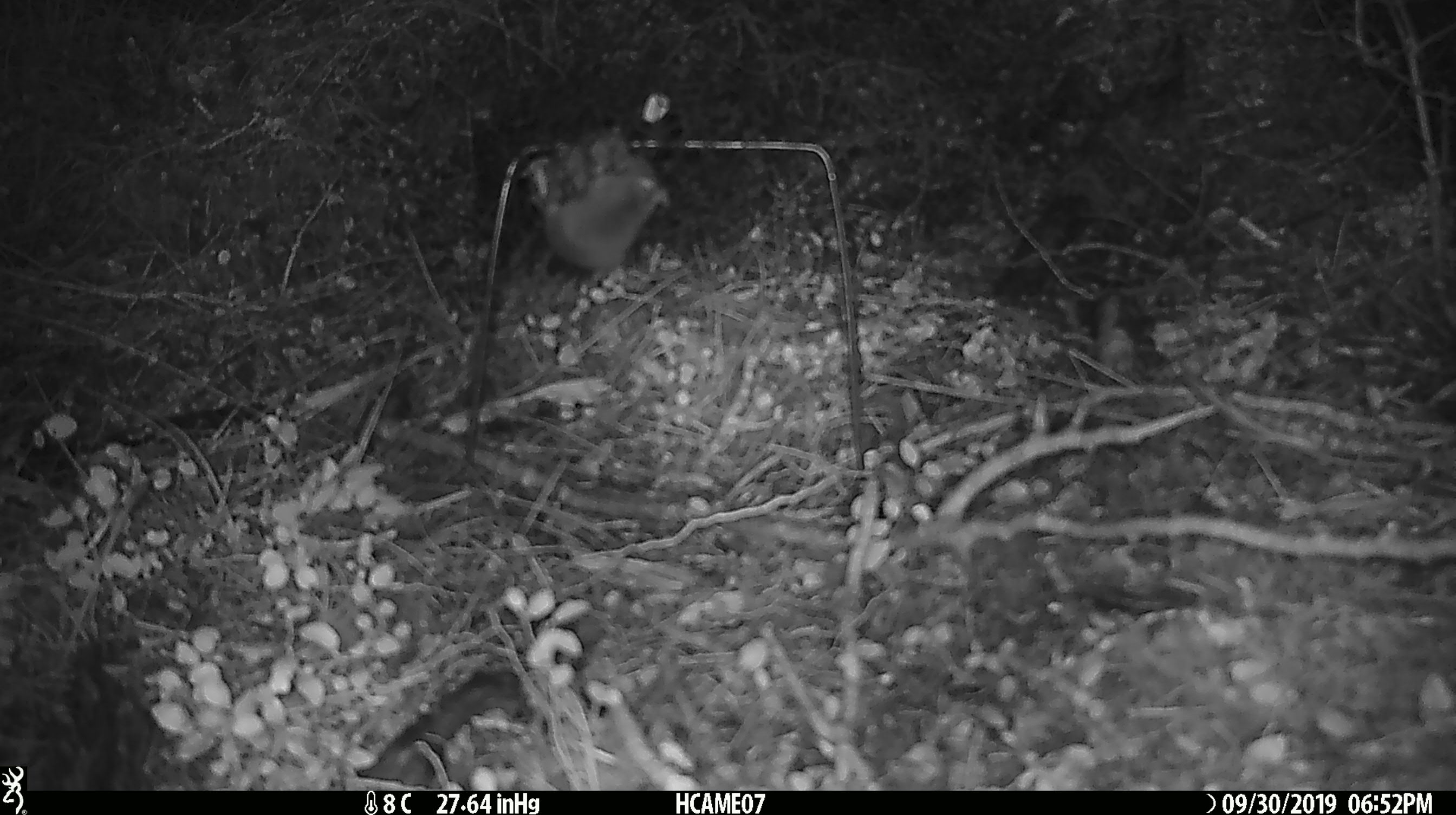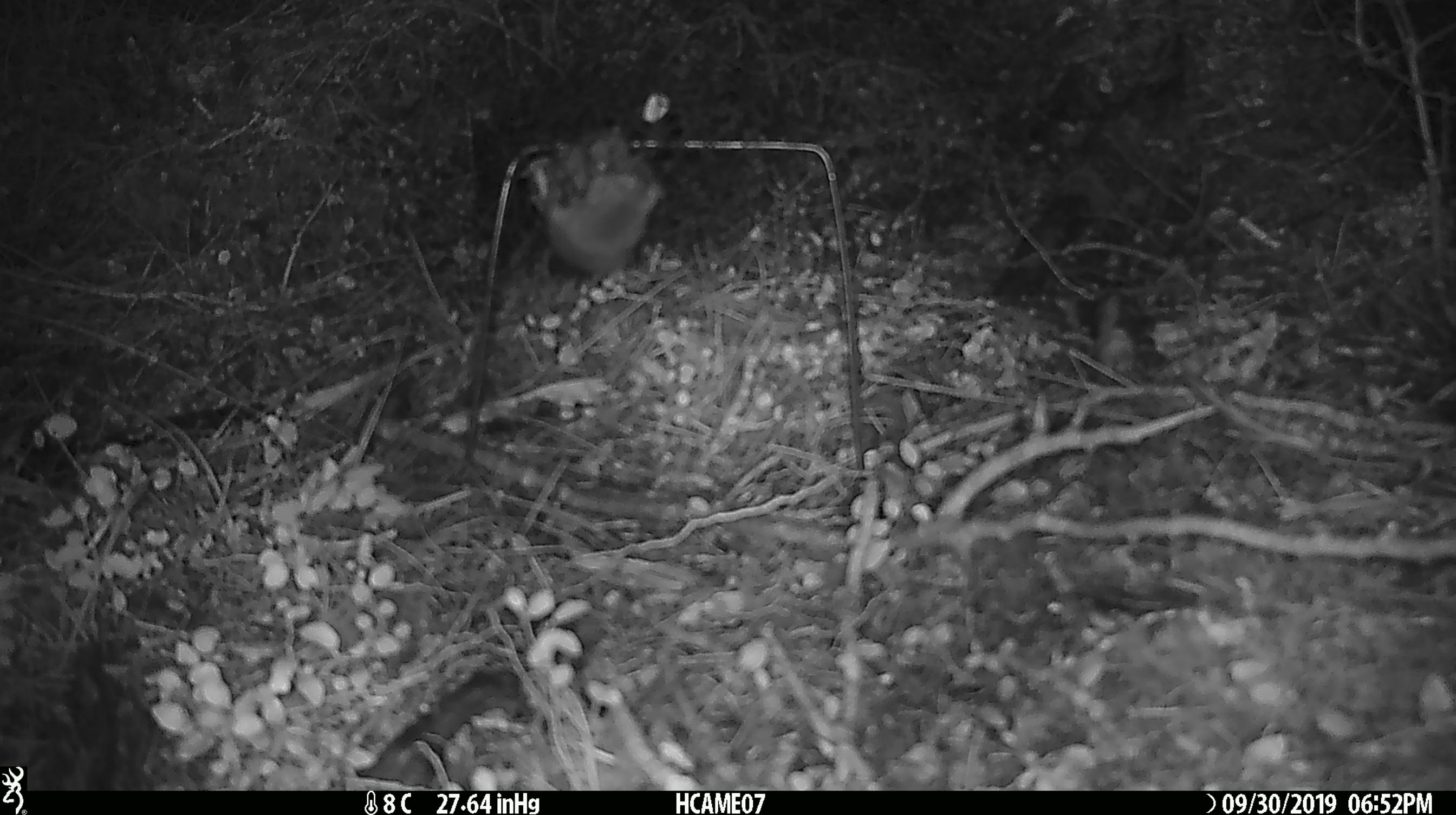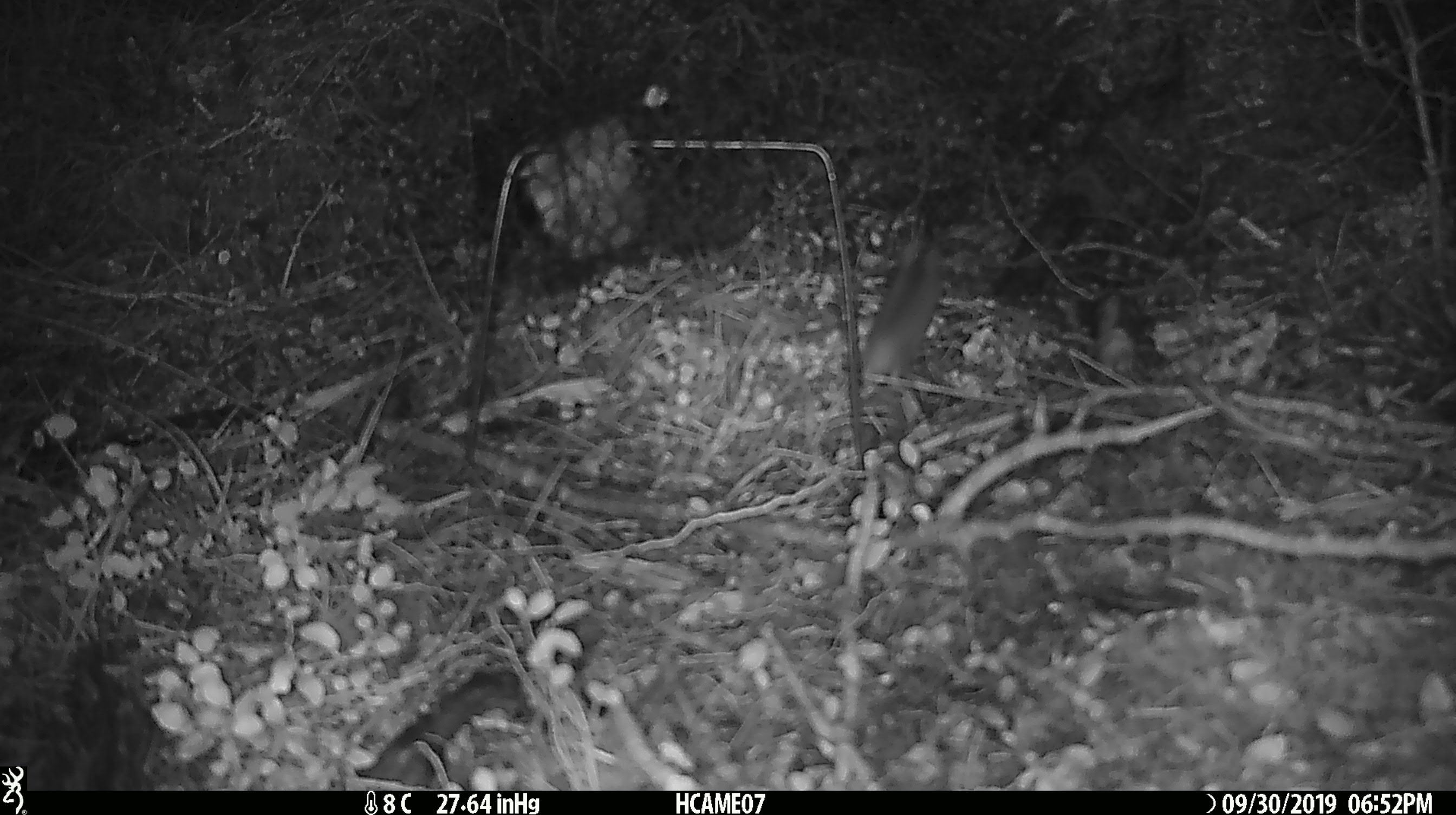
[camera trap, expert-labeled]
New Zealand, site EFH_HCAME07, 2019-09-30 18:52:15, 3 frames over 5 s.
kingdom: Animalia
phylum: Chordata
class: Mammalia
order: Rodentia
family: Muridae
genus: Mus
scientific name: Mus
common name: mouse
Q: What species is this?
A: Mouse (Mus).